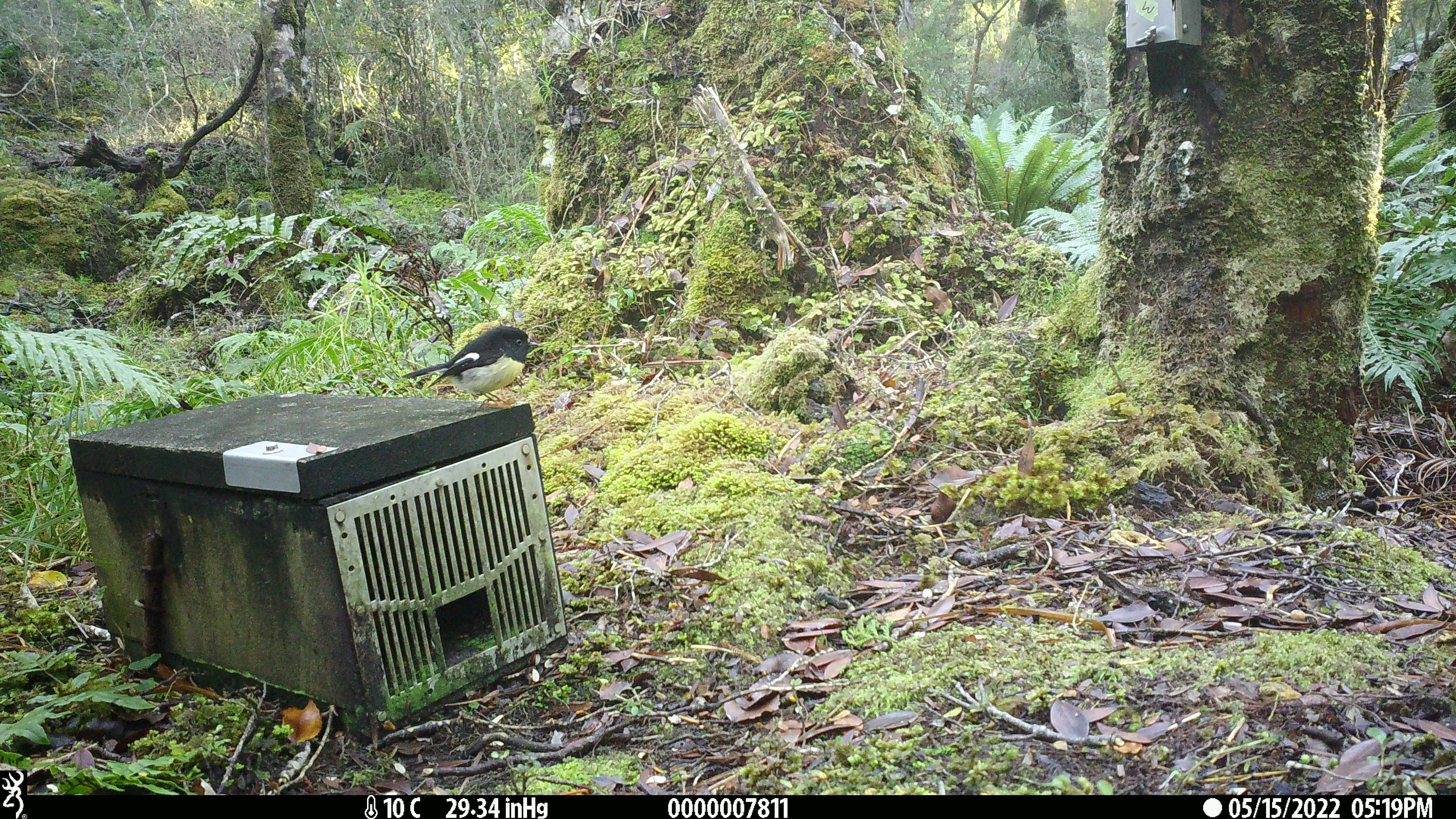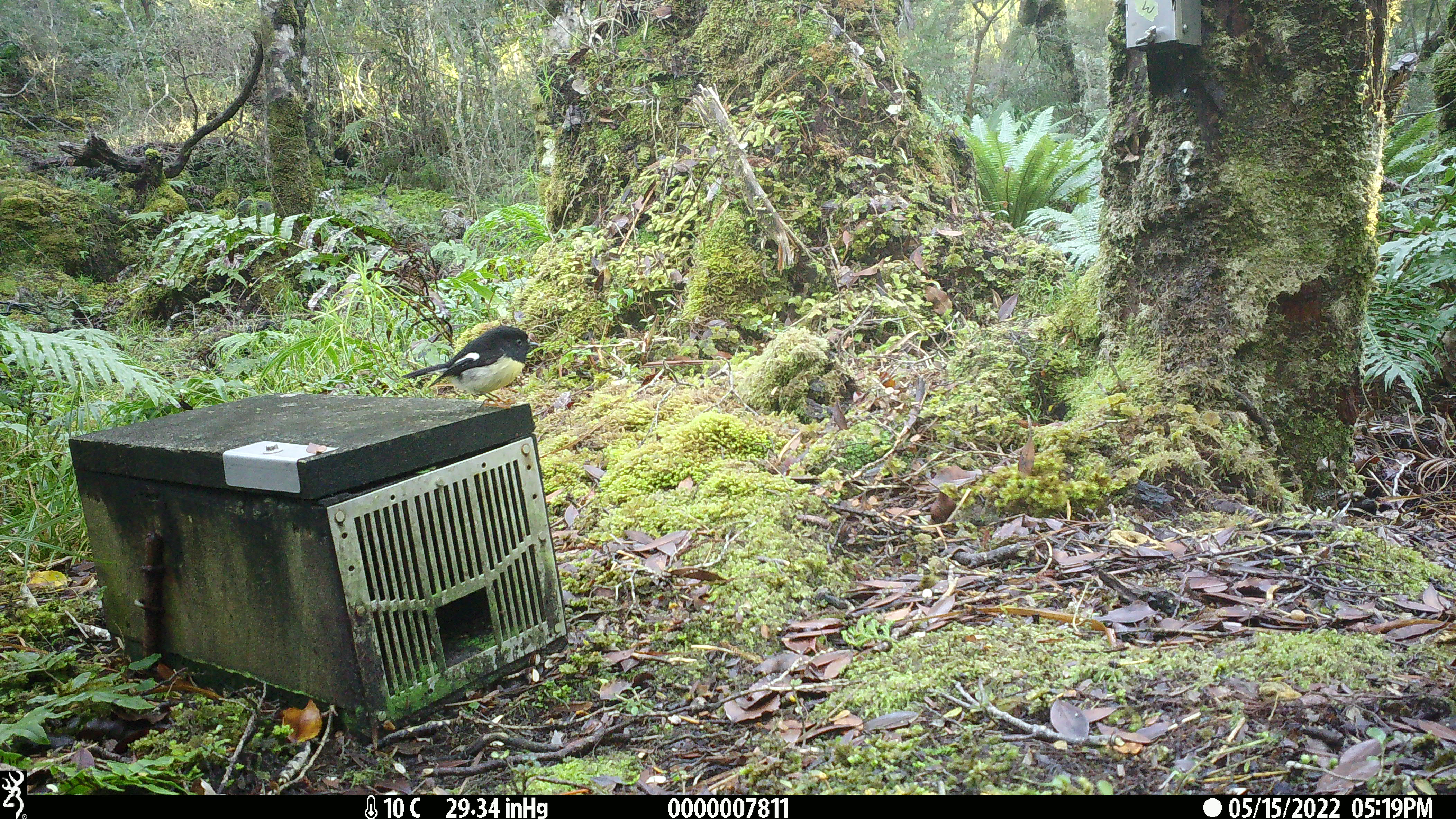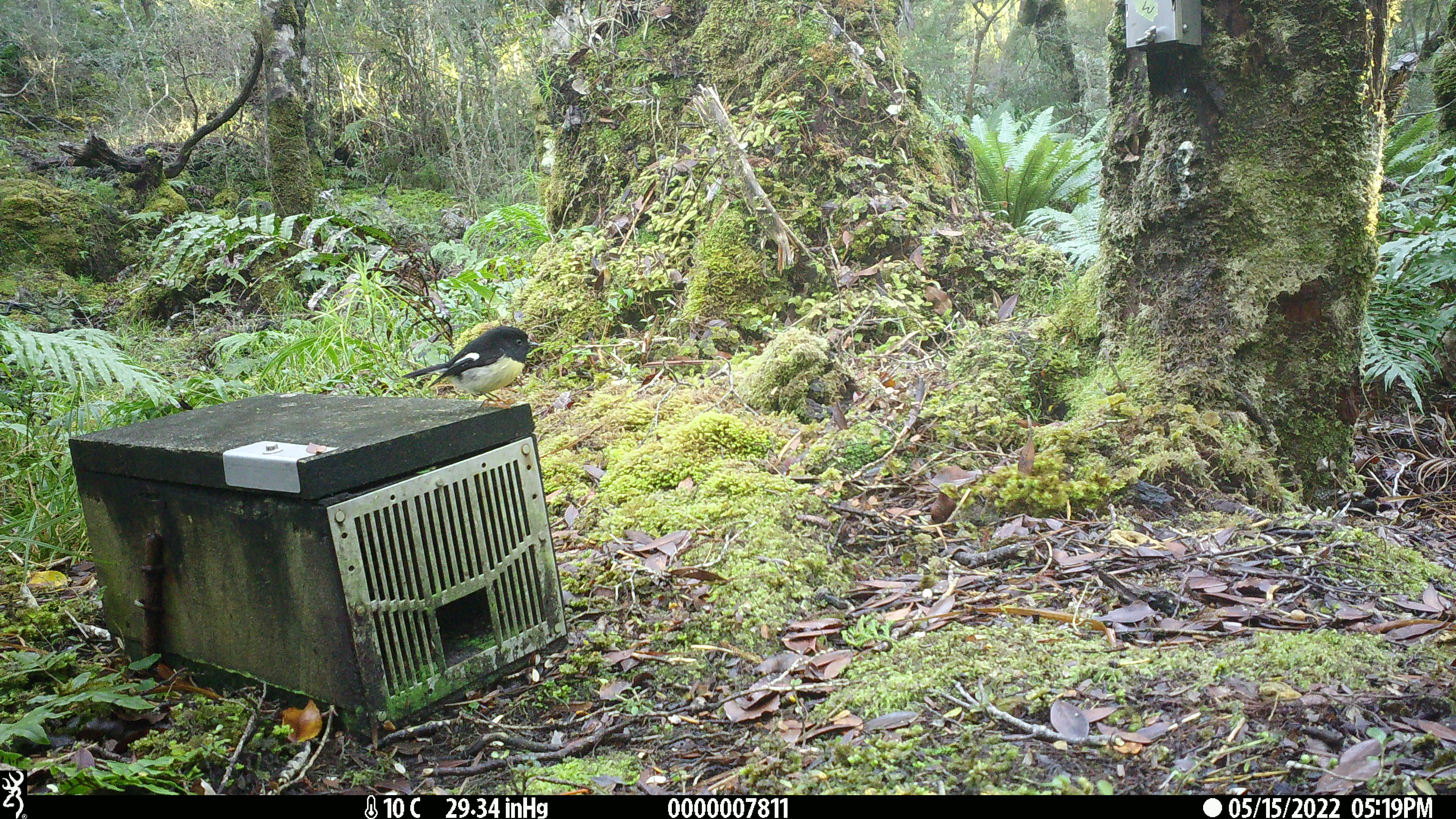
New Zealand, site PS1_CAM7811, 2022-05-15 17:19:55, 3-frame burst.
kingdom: Animalia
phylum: Chordata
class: Aves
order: Passeriformes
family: Petroicidae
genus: Petroica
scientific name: Petroica macrocephala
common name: tomtit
Tomtit (Petroica macrocephala).